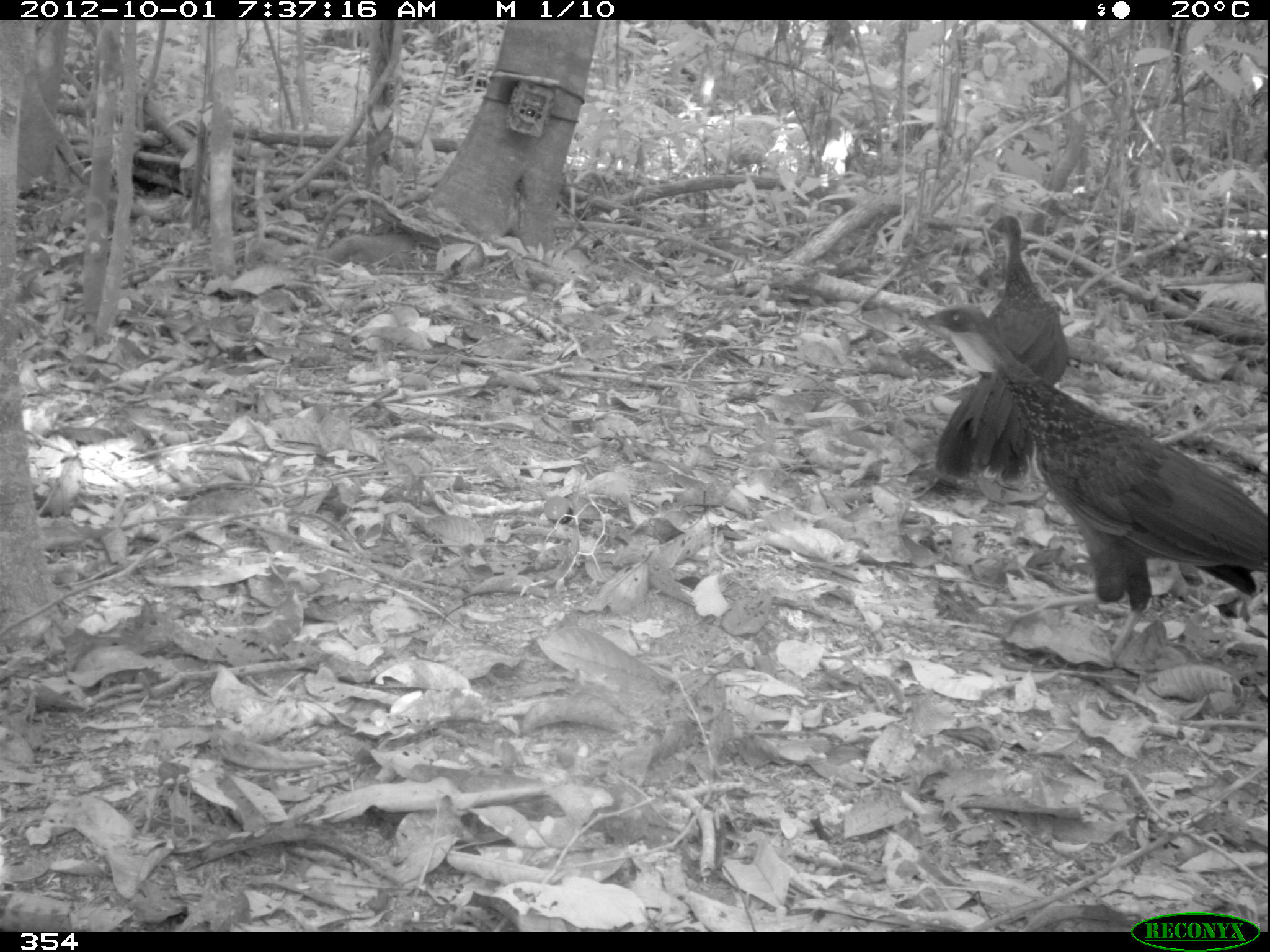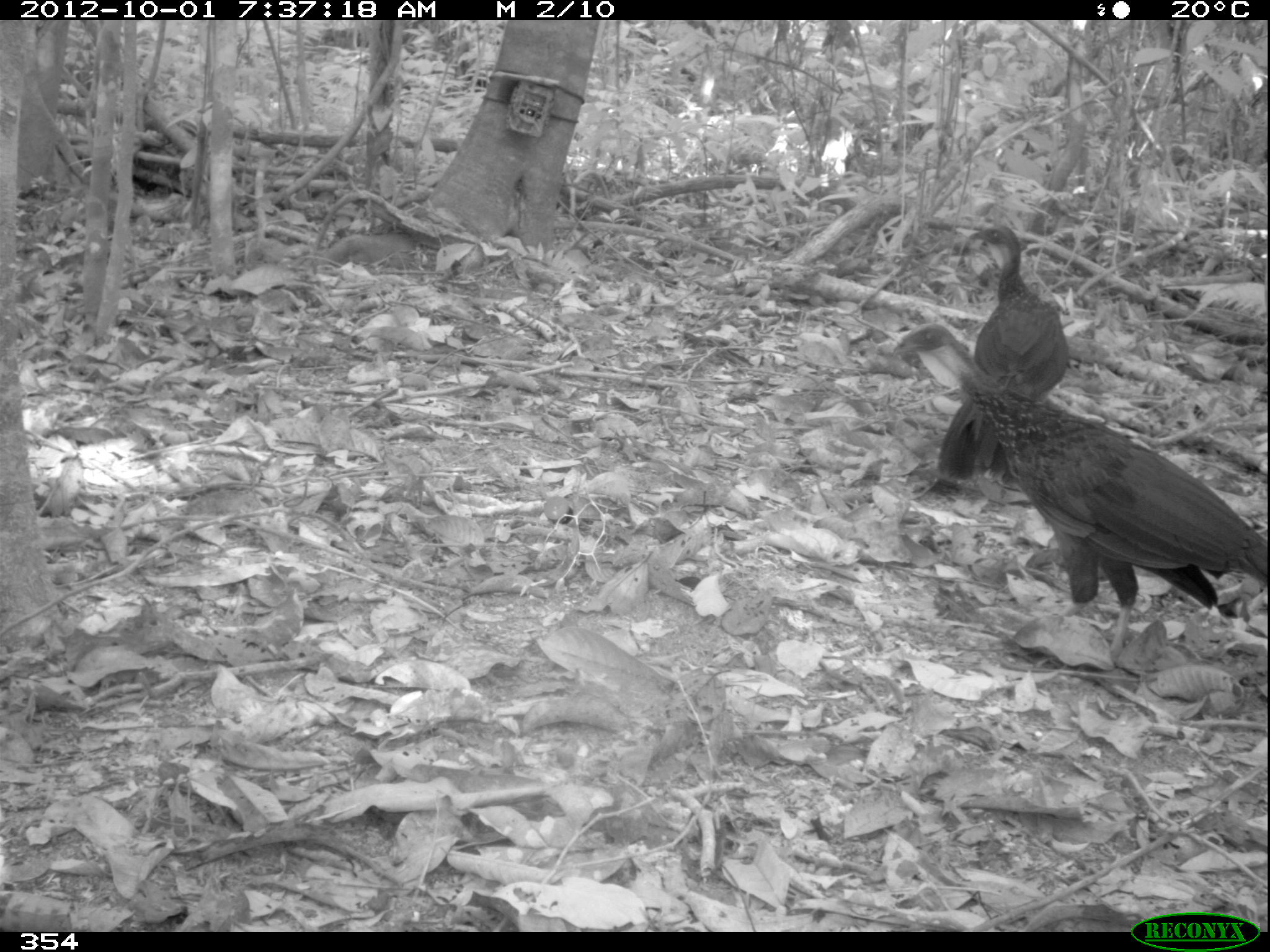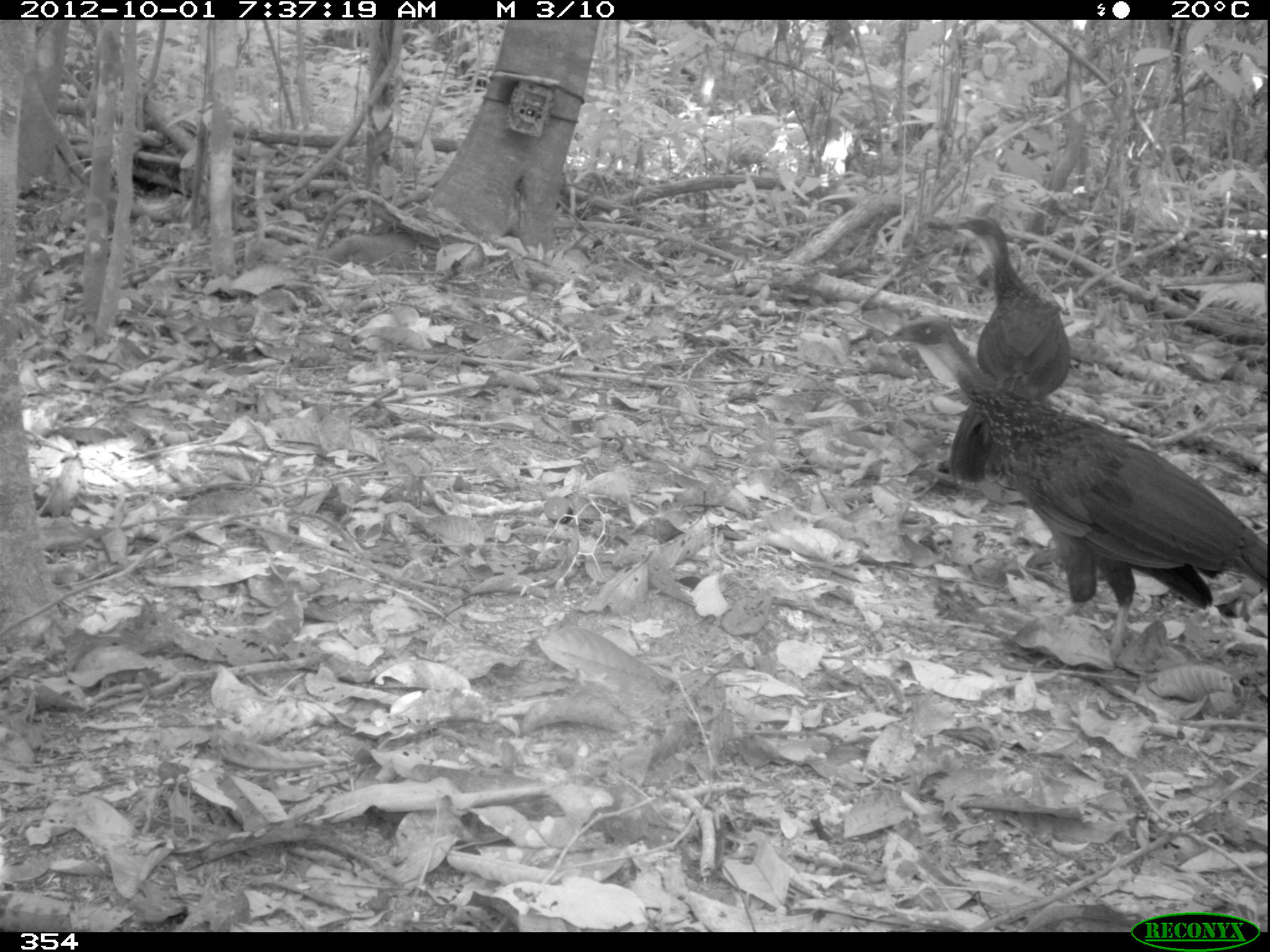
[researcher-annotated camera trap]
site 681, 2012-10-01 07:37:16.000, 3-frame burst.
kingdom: Animalia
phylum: Chordata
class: Aves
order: Galliformes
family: Cracidae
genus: Penelope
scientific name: Penelope jacquacu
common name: spix's guan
Penelope jacquacu (spix's guan).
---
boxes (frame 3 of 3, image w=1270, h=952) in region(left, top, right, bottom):
penelope jacquacu: region(887, 315, 1266, 657); region(941, 216, 1071, 484)